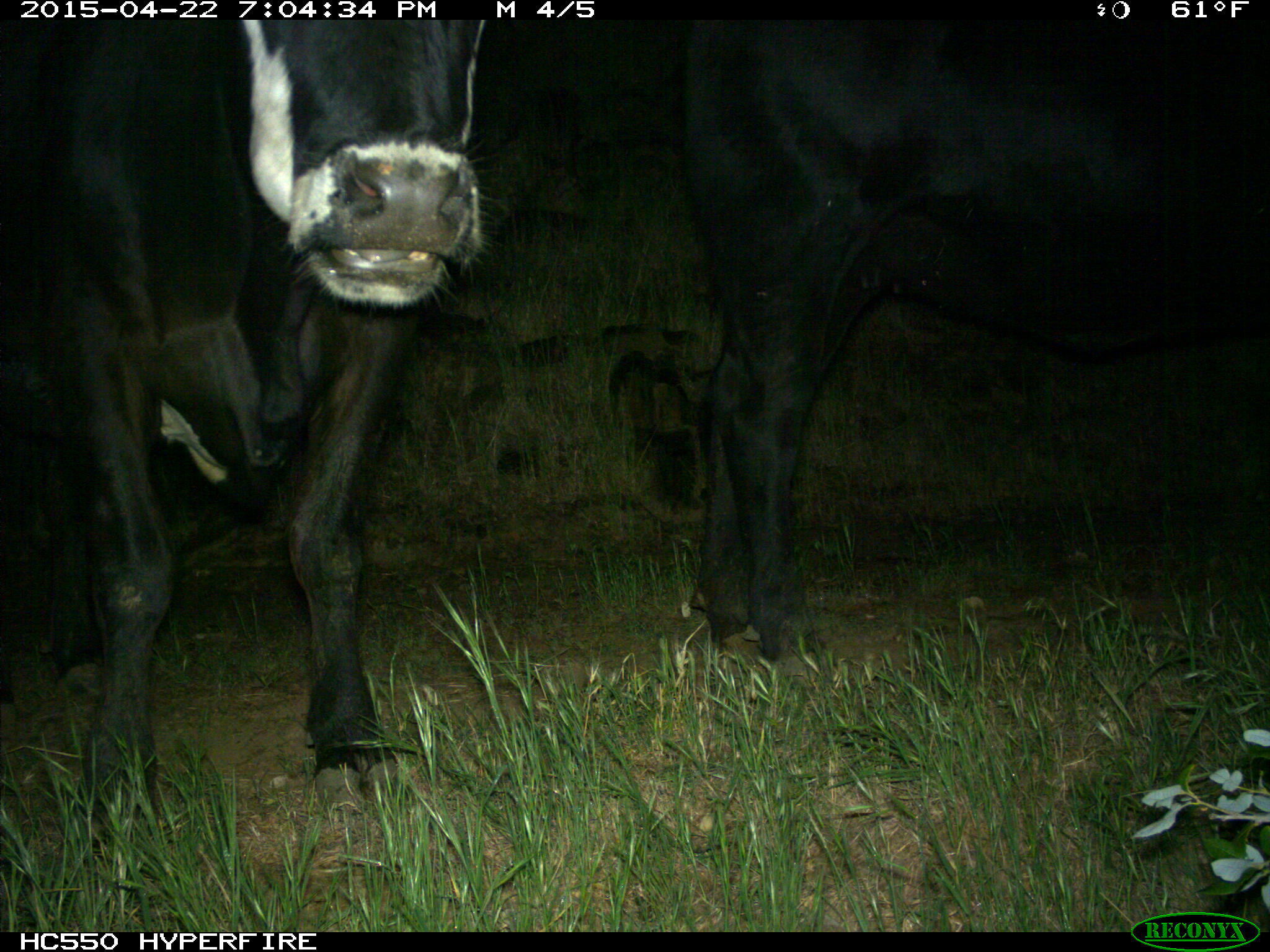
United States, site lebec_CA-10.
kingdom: Animalia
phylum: Chordata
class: Mammalia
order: Artiodactyla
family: Bovidae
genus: Bos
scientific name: Bos taurus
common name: domestic cow